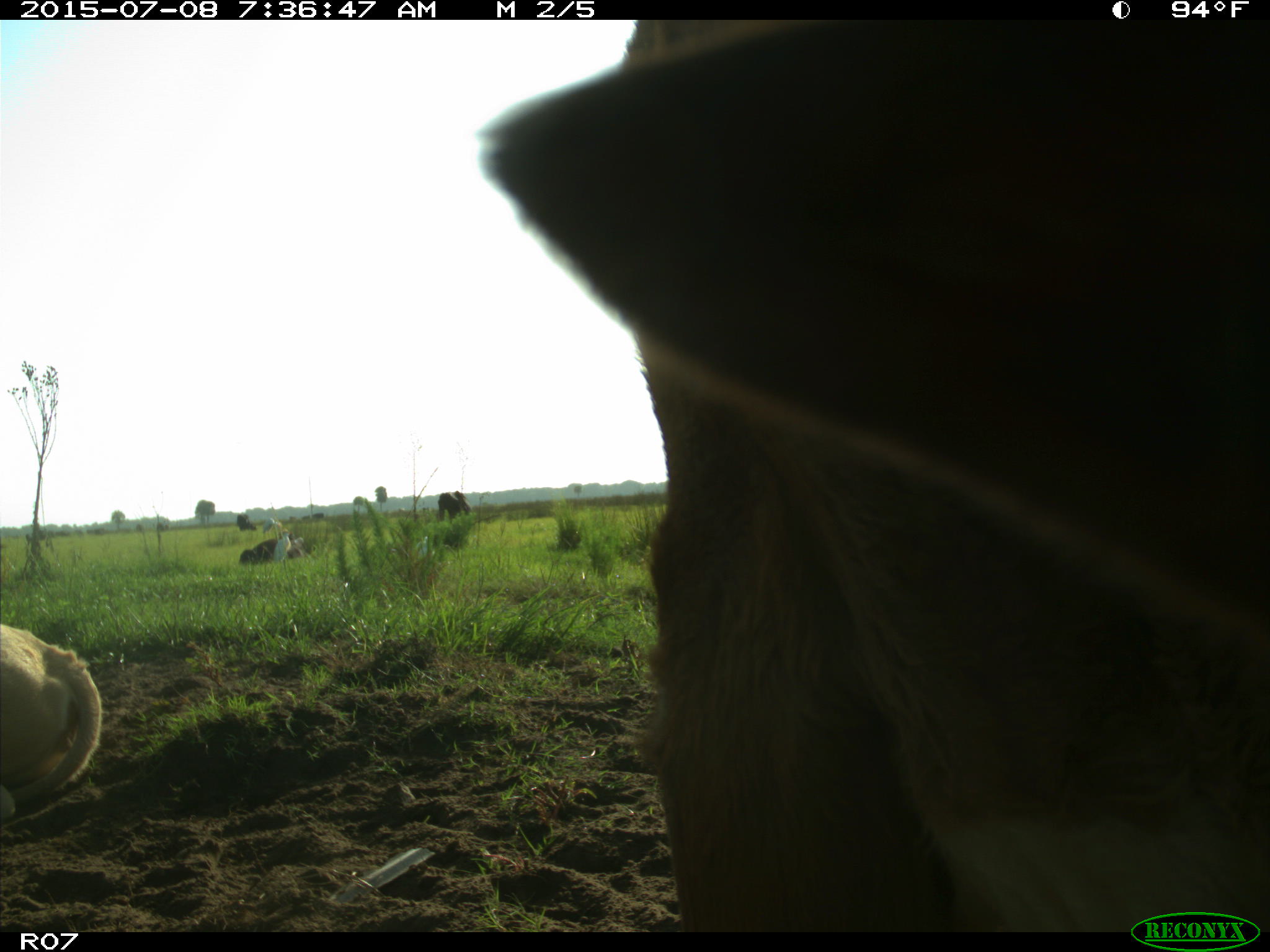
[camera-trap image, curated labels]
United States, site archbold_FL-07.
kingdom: Animalia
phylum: Chordata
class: Mammalia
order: Artiodactyla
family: Bovidae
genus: Bos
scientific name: Bos taurus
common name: domestic cow